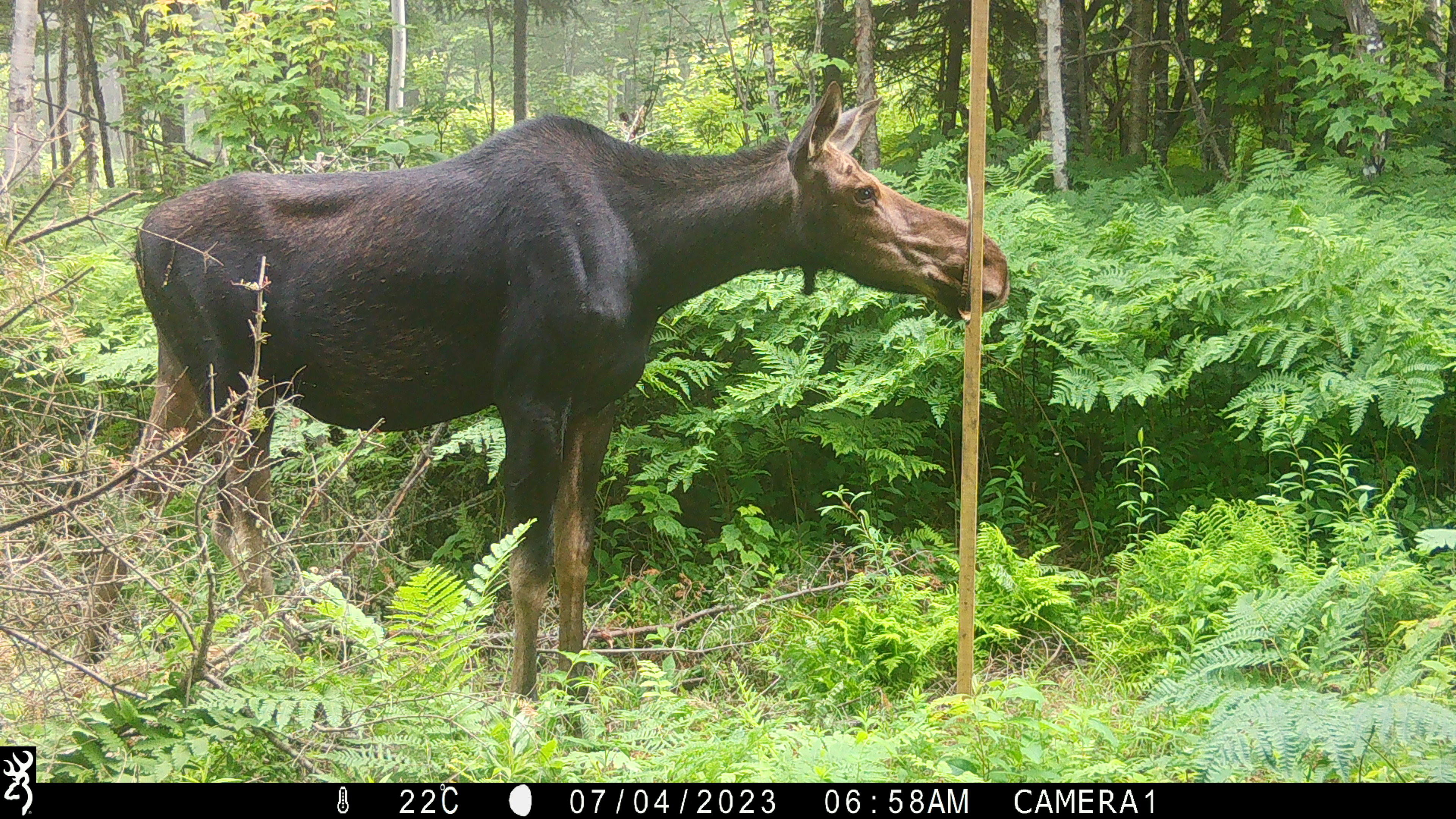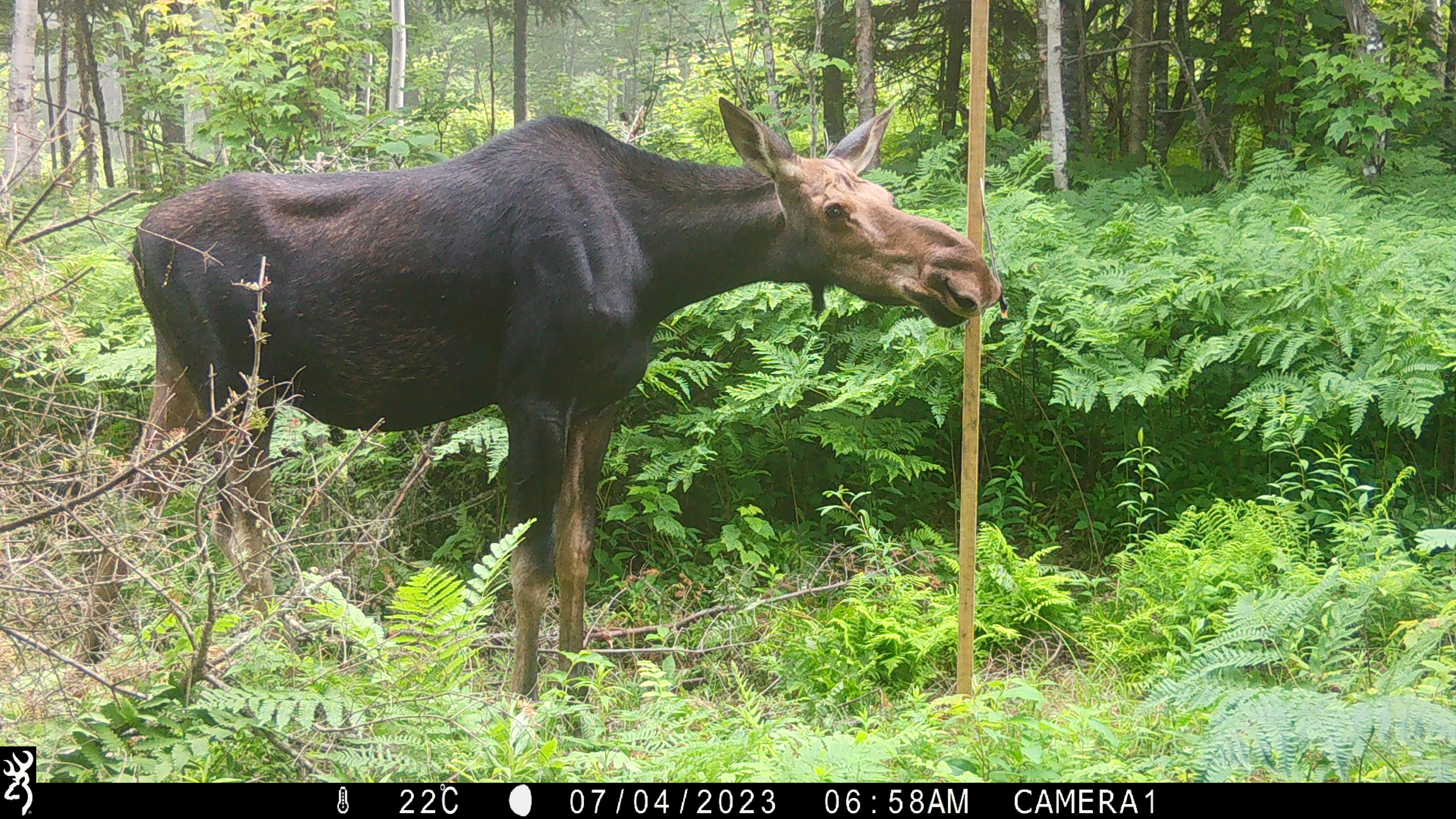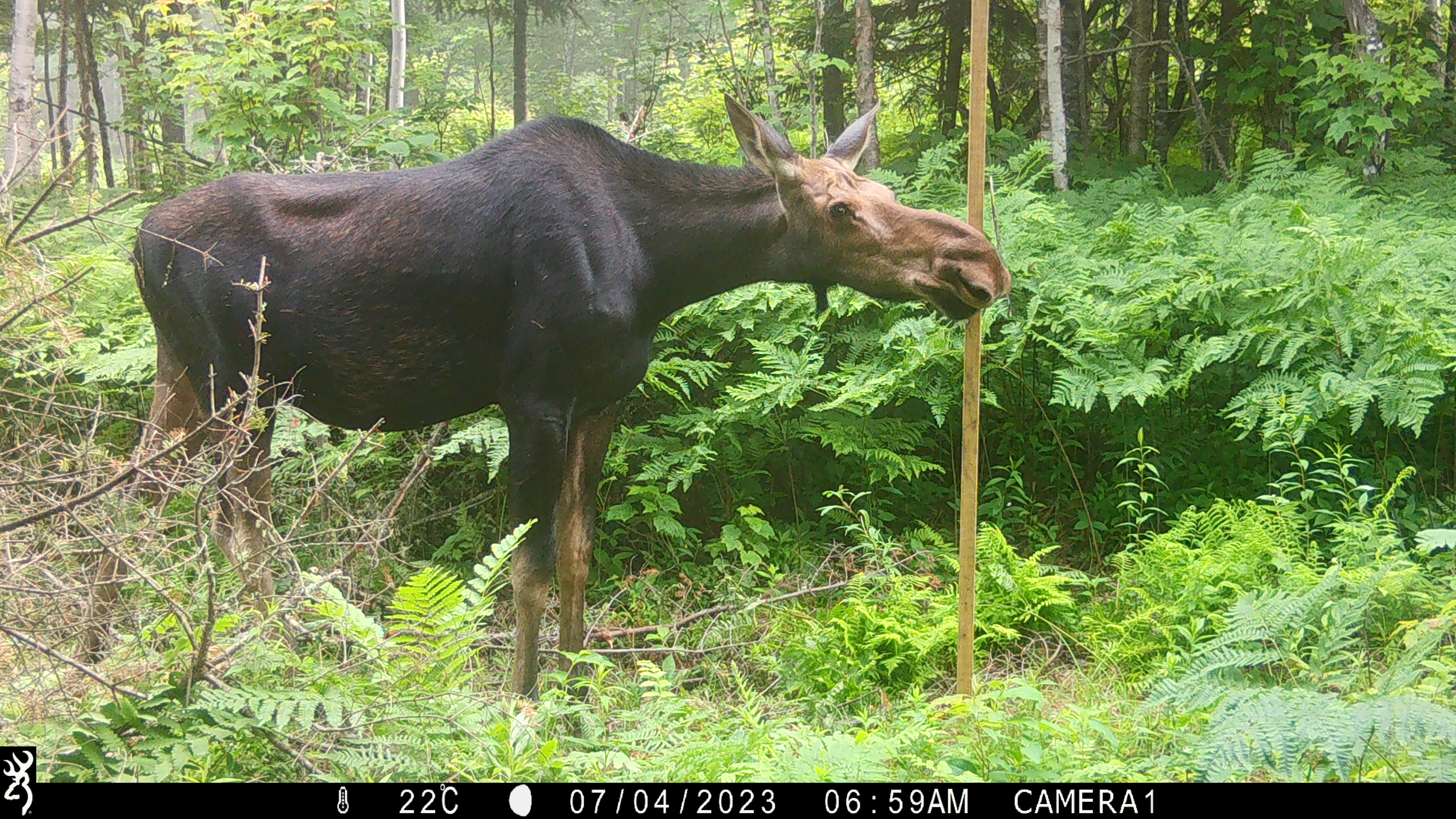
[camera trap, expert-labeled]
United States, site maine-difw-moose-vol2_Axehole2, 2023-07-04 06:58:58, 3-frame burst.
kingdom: Animalia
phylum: Chordata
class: Mammalia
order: Artiodactyla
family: Cervidae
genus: Alces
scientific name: Alces alces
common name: moose